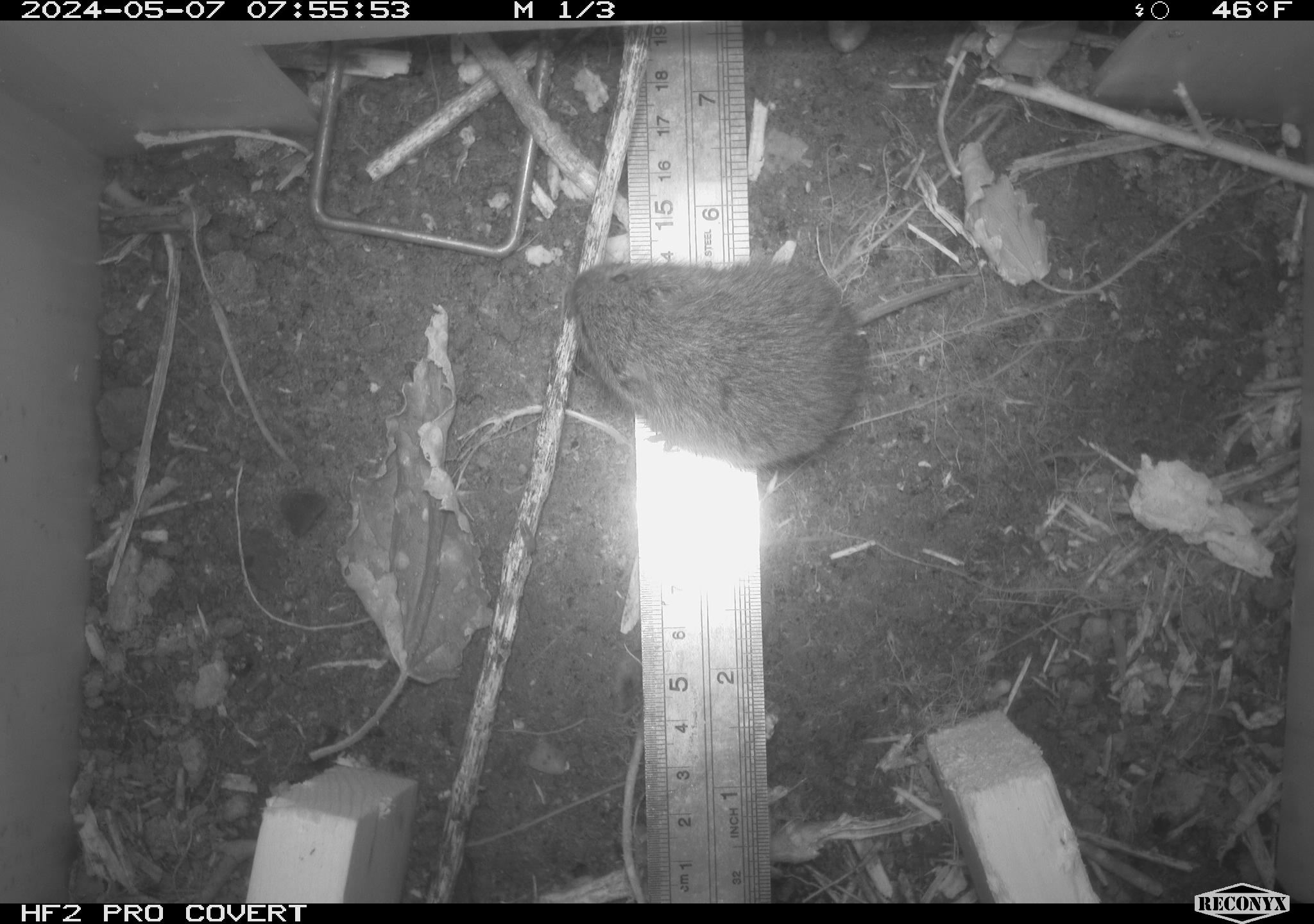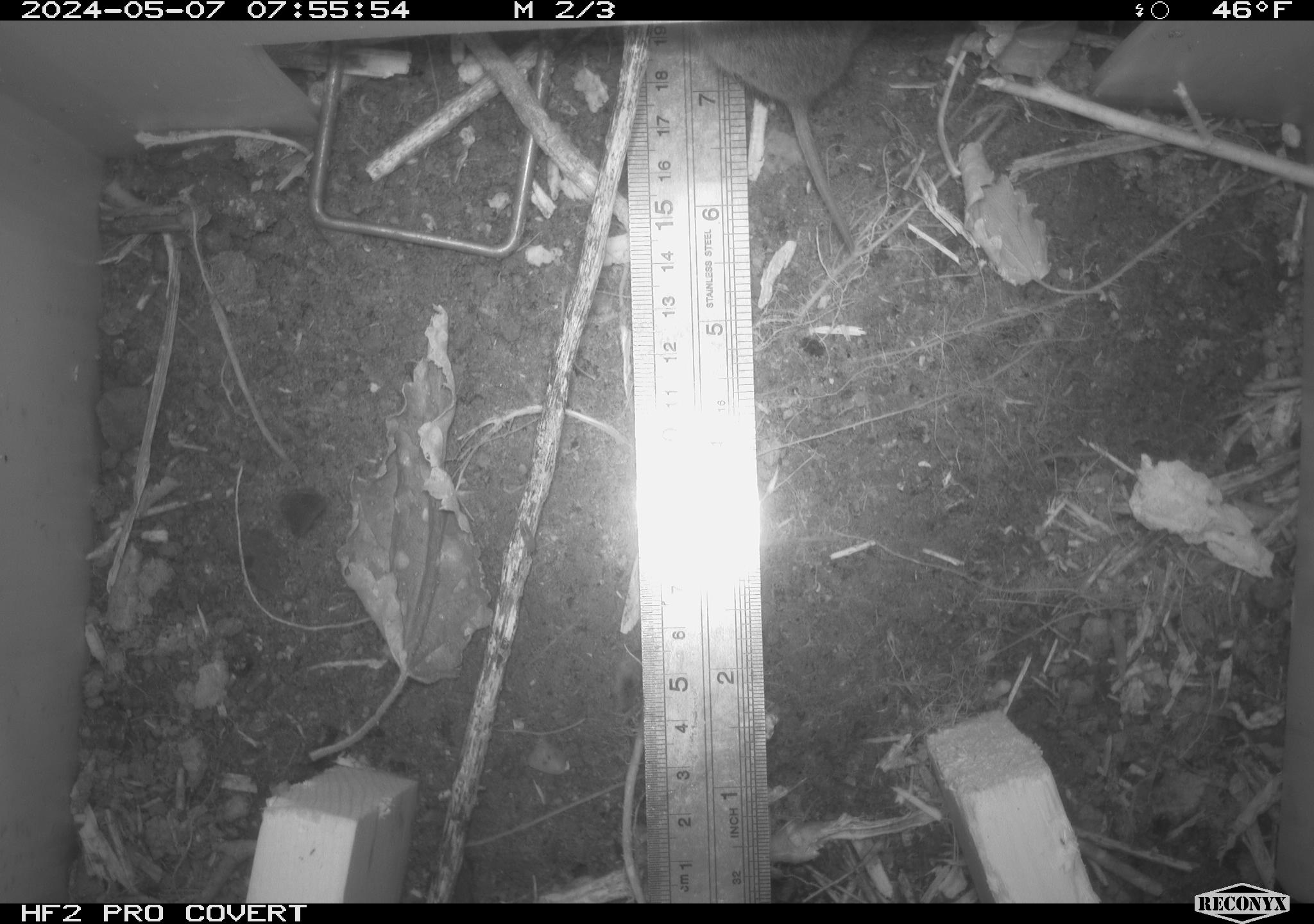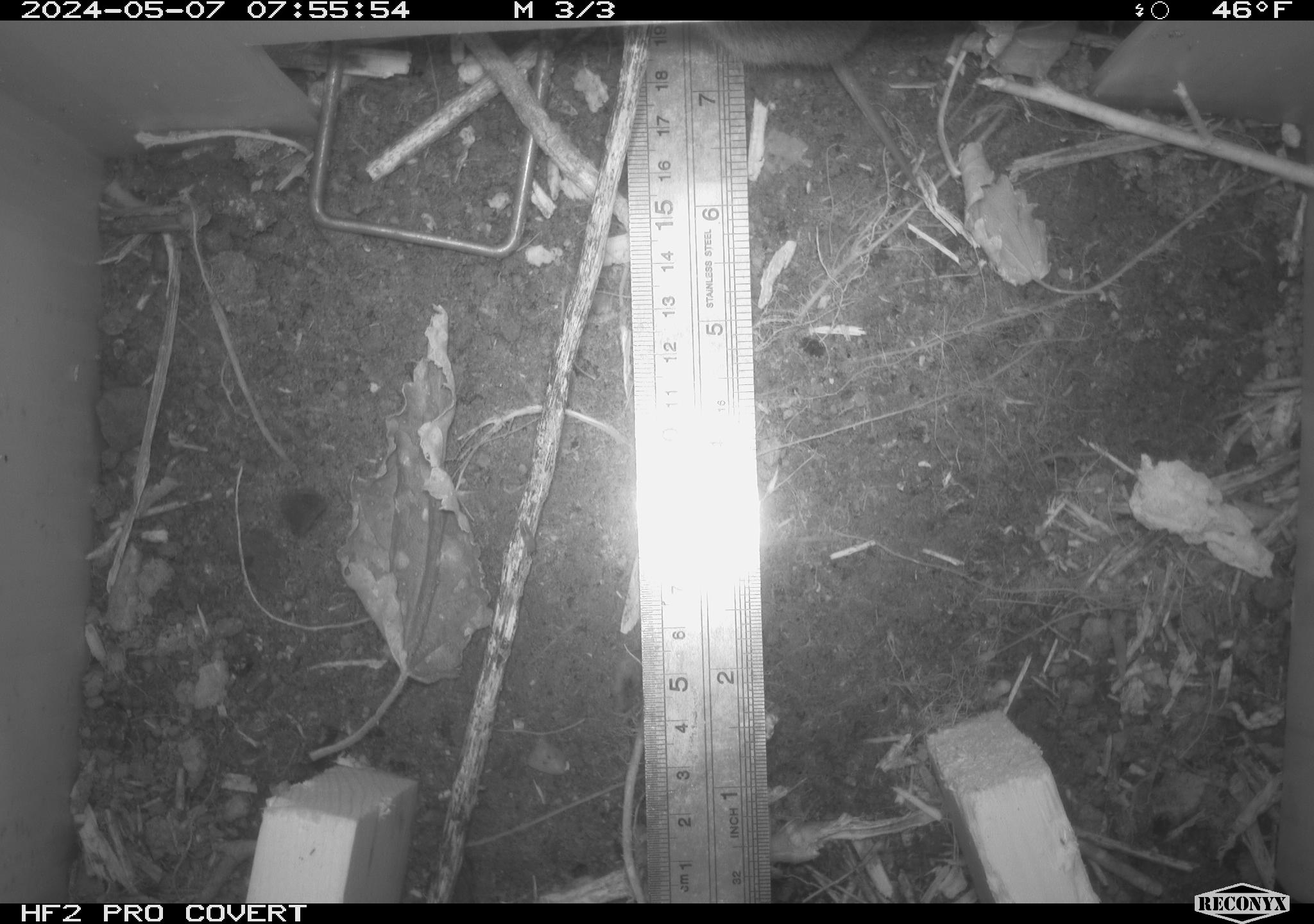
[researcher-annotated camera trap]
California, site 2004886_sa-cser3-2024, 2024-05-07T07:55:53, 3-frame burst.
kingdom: Animalia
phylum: Chordata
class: Mammalia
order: Rodentia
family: Cricetidae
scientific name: Cricetidae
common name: hamsters, voles, lemmings, and allies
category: cricetidae family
Cricetidae family (hamsters, voles, lemmings, and allies) (Cricetidae).